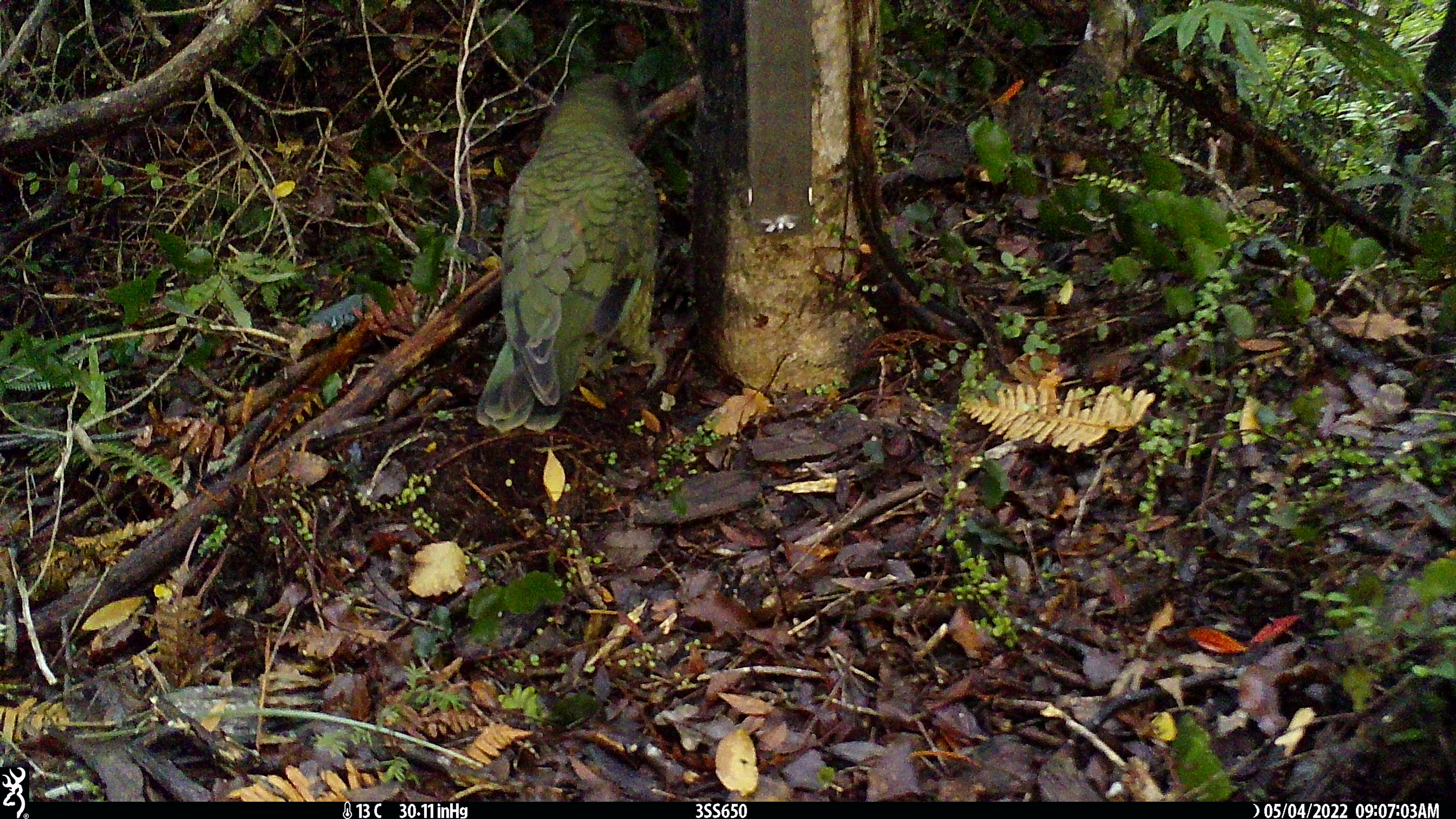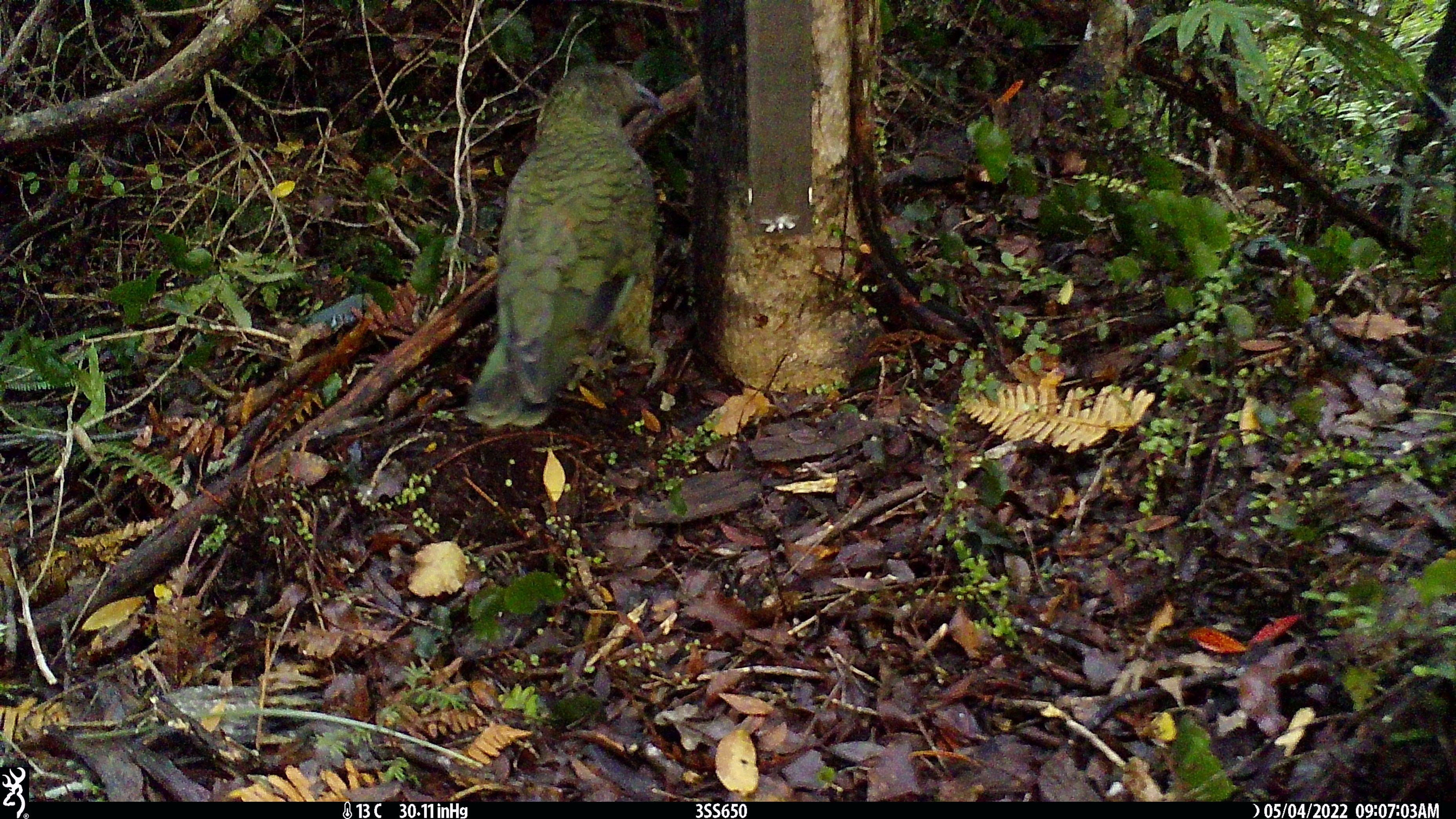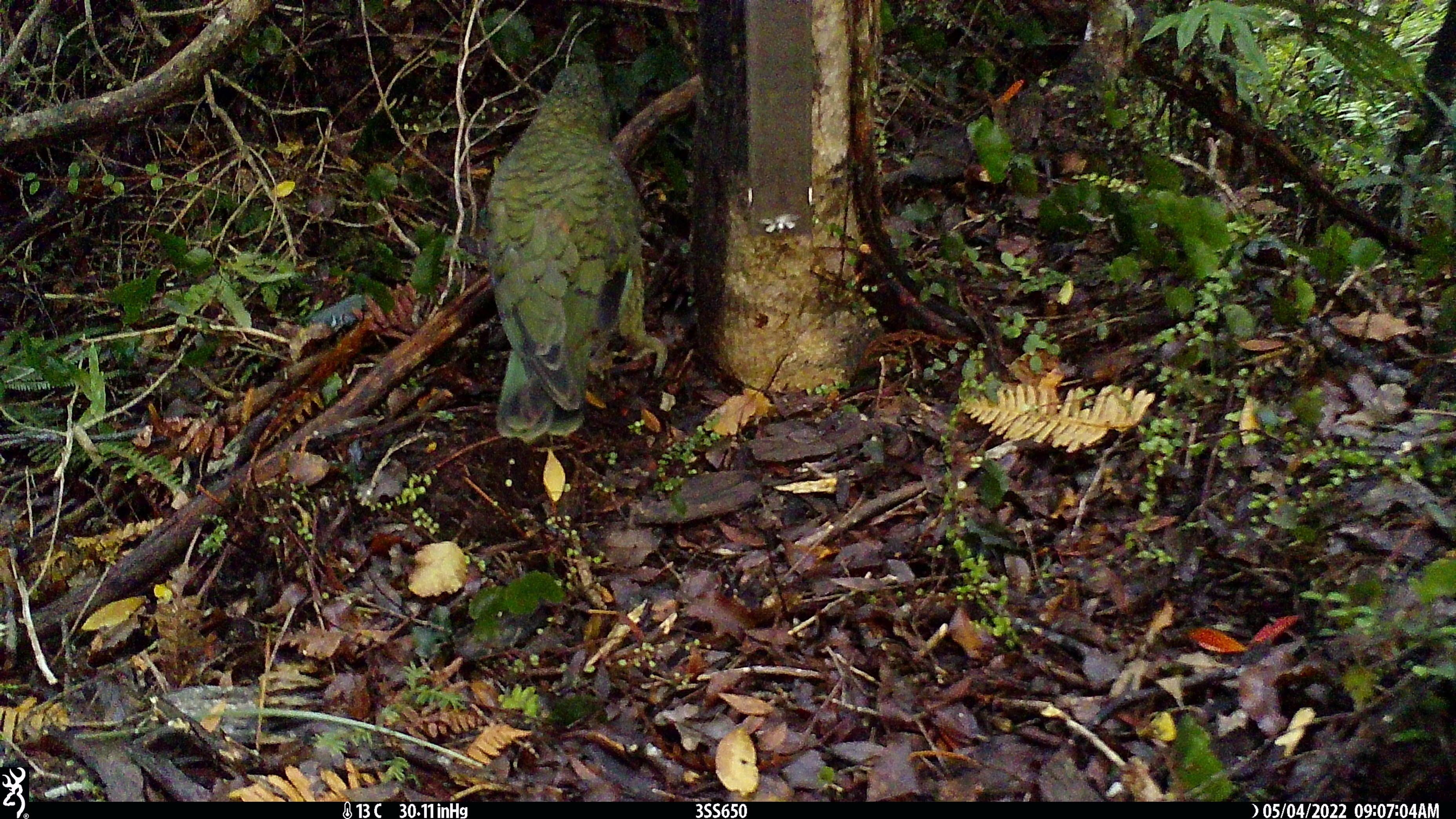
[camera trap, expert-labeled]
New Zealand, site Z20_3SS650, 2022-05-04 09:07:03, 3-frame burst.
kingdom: Animalia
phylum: Chordata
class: Aves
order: Psittaciformes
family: Strigopidae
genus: Nestor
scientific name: Nestor notabilis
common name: kea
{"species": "kea (Nestor notabilis)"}